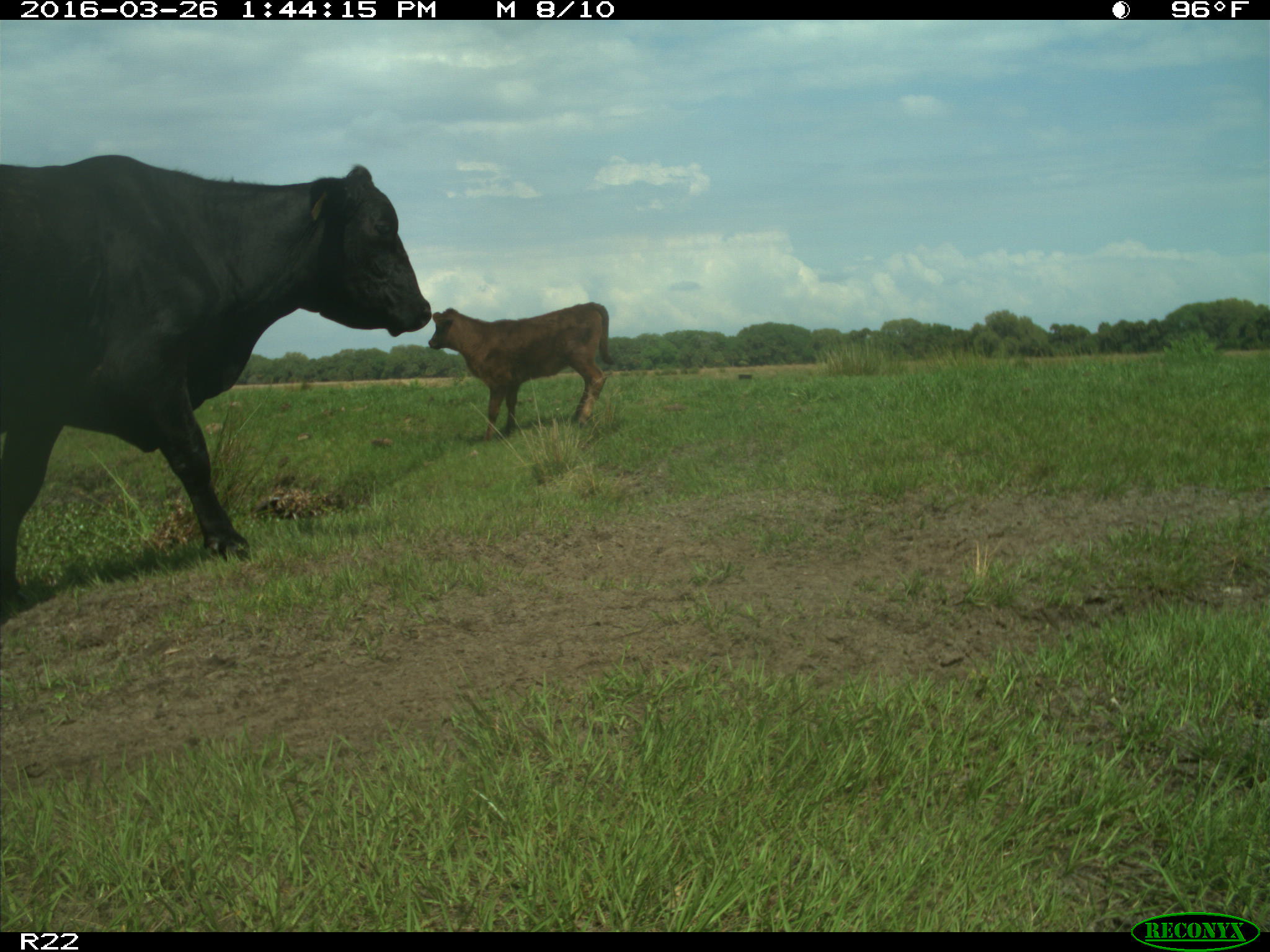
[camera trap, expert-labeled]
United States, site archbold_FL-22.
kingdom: Animalia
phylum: Chordata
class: Mammalia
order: Artiodactyla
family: Bovidae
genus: Bos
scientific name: Bos taurus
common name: domestic cow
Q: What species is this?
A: Bos taurus (domestic cow).